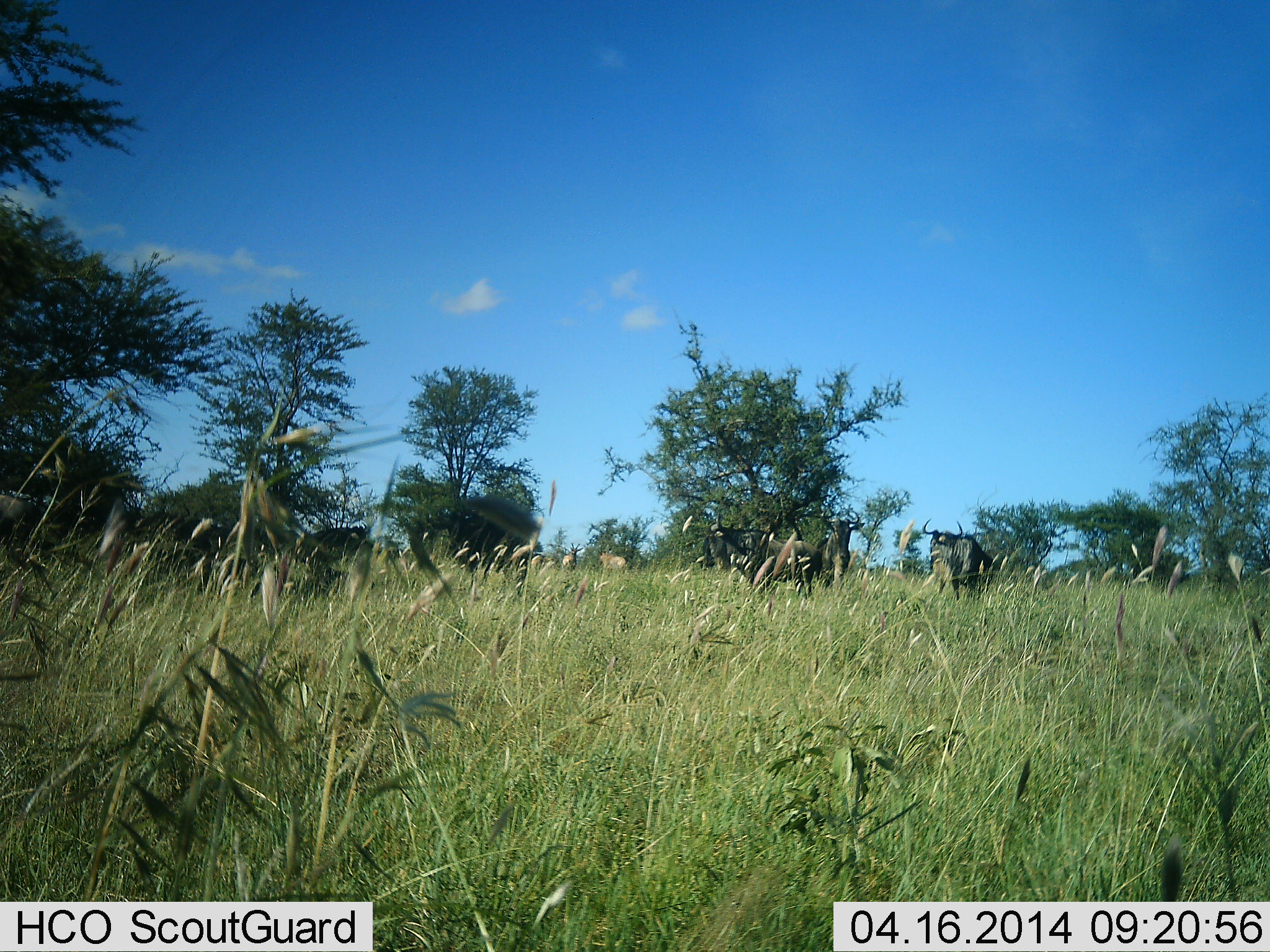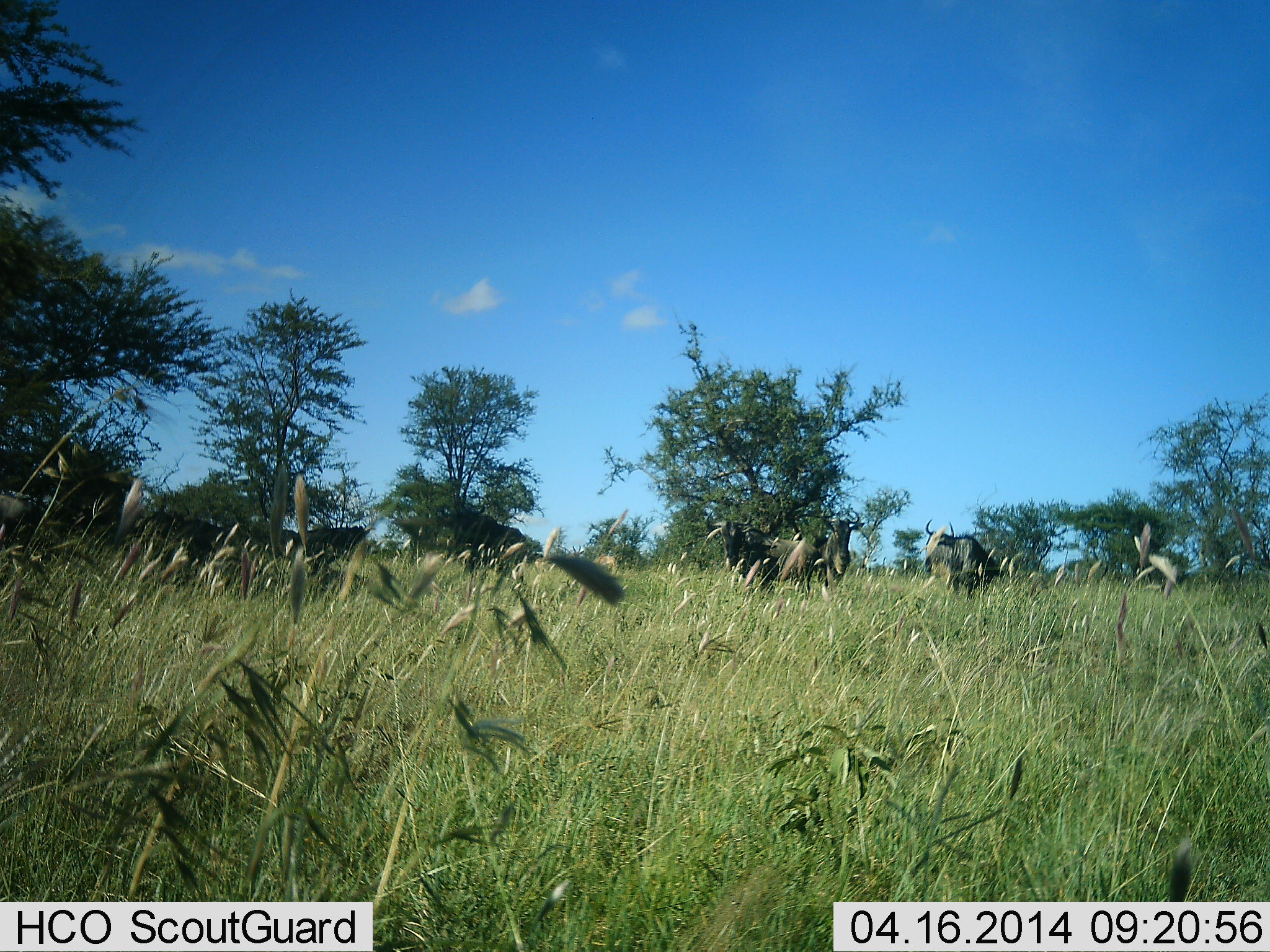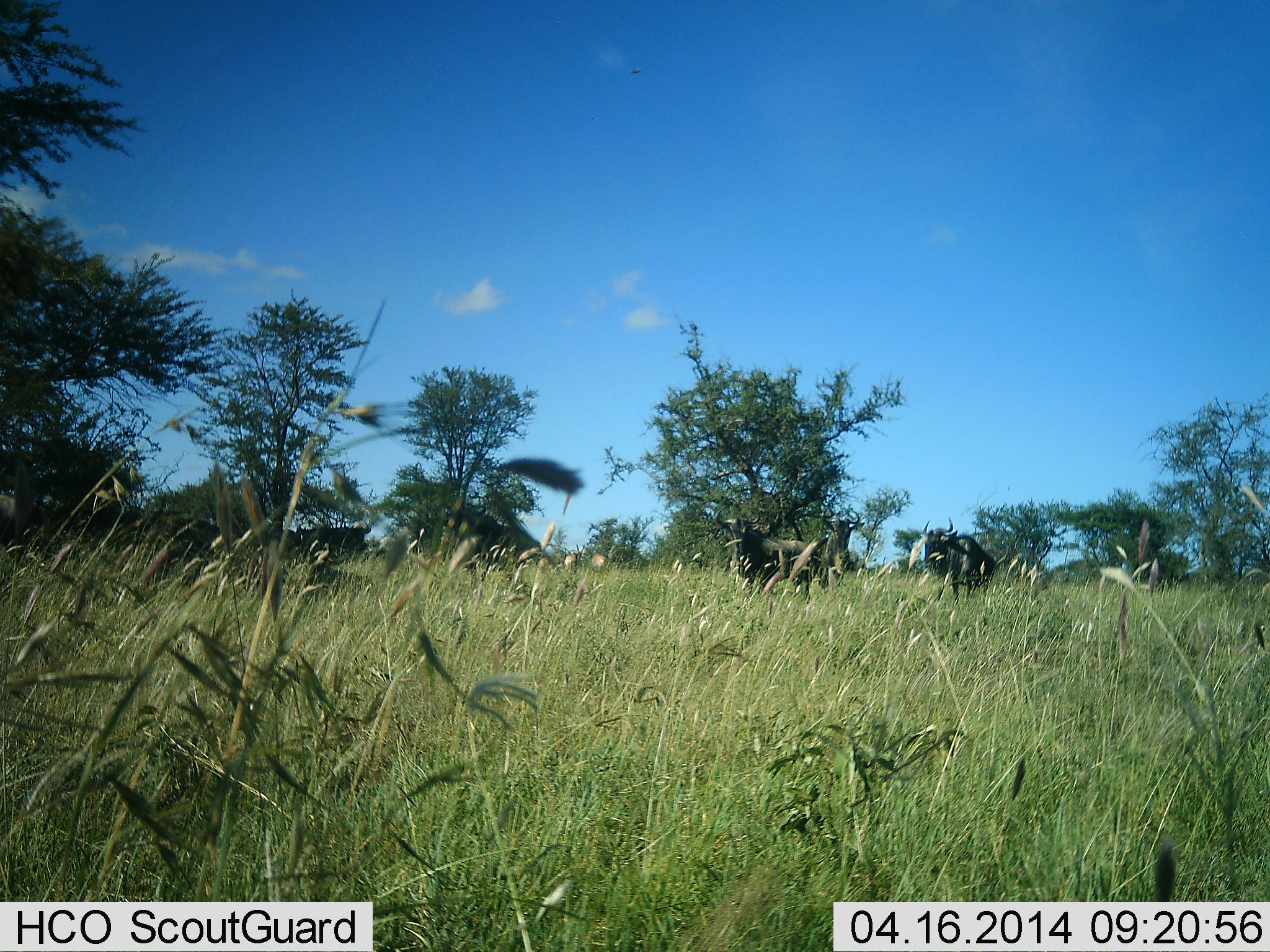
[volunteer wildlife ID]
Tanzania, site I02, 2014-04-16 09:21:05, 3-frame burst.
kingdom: Animalia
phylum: Chordata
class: Mammalia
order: Artiodactyla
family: Bovidae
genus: Connochaetes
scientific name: Connochaetes taurinus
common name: blue wildebeest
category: wildebeest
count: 5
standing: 91%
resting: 0%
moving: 27%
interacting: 0%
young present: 0%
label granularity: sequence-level